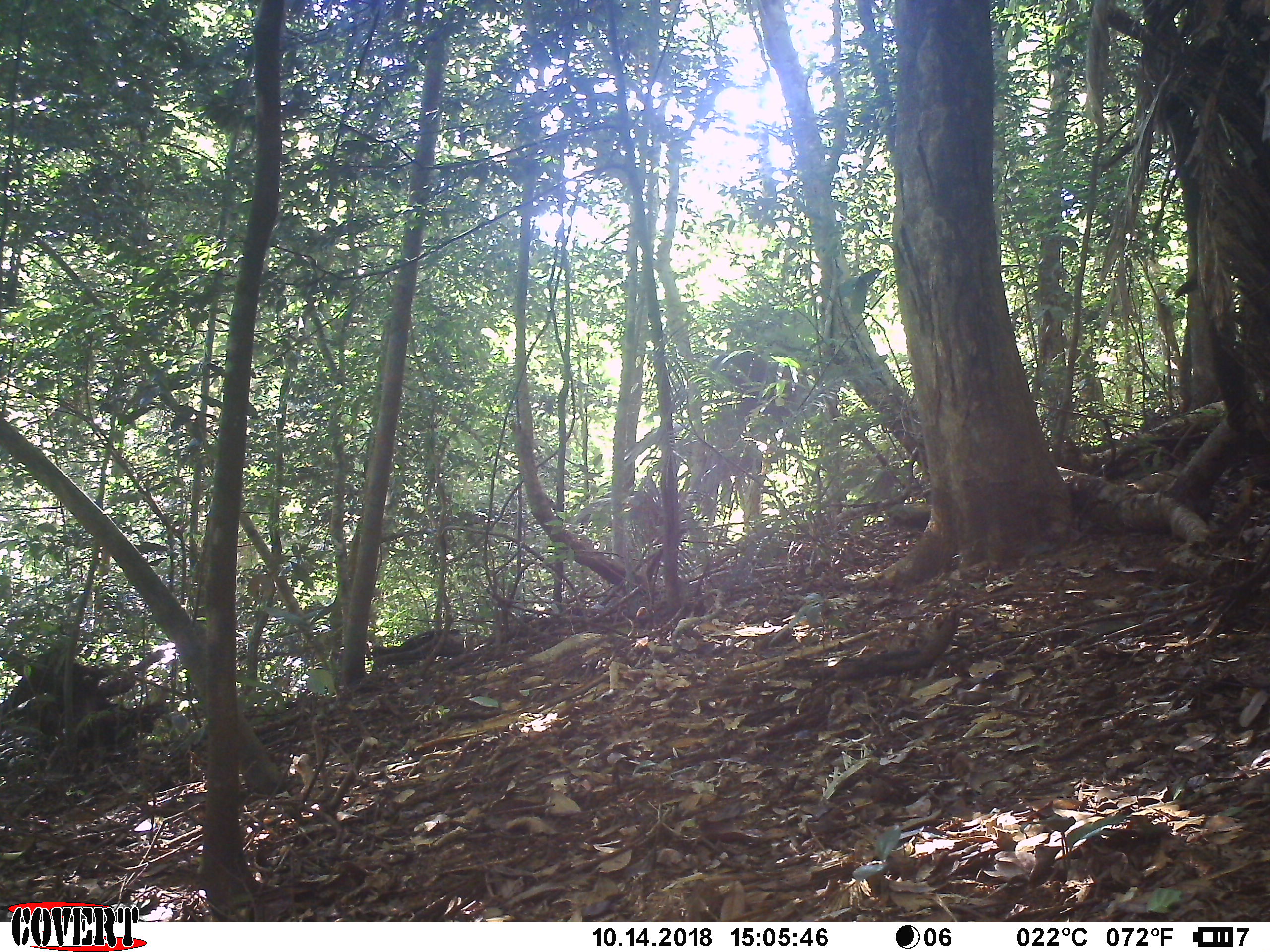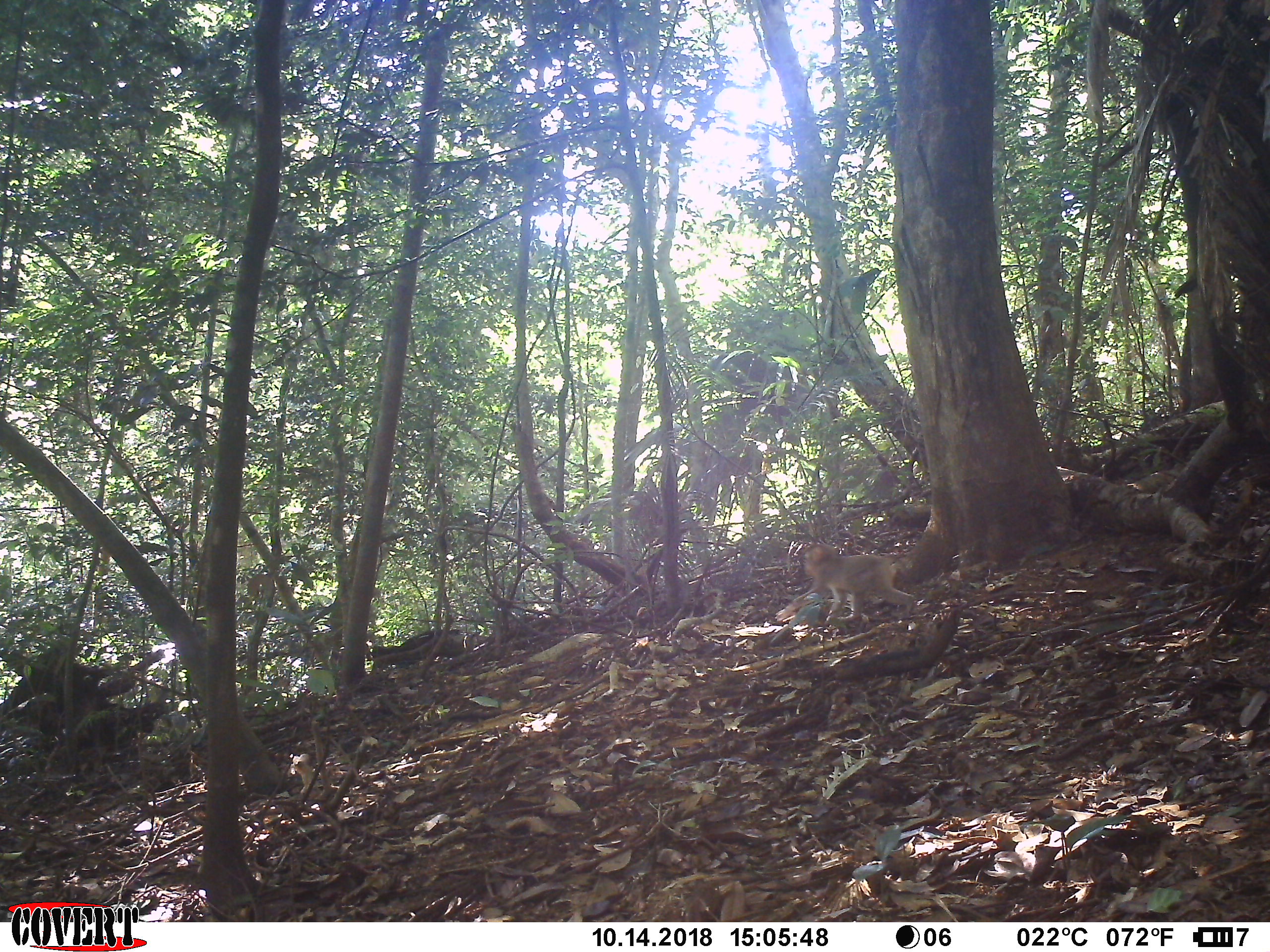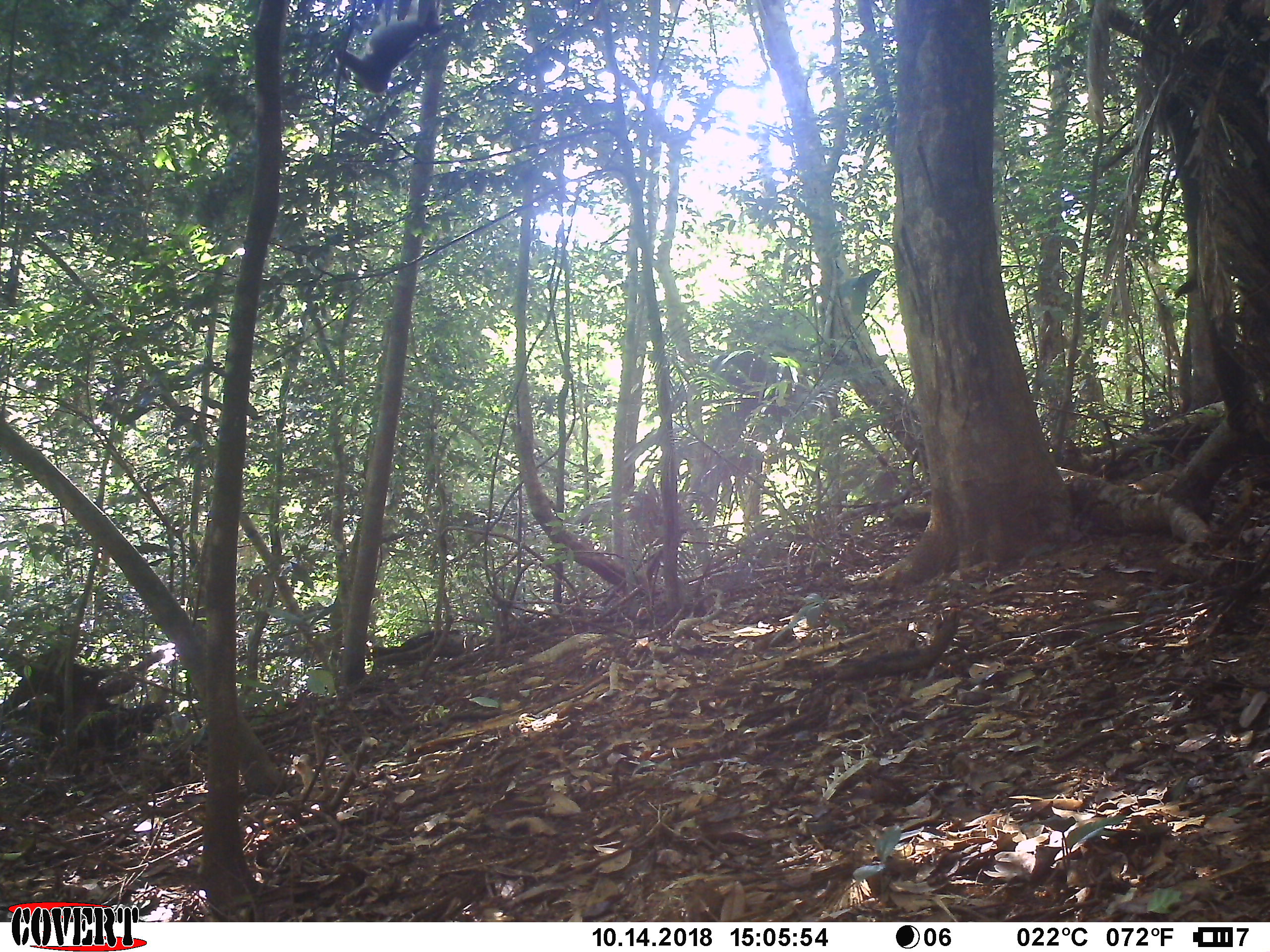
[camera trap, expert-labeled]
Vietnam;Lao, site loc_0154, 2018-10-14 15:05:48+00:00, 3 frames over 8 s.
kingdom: Animalia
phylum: Chordata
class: Mammalia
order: Primates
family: Cercopithecidae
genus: Macaca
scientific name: Macaca nemestrina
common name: pig-tailed macaque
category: pig tailed macaque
Pig tailed macaque (pig-tailed macaque) (Macaca nemestrina). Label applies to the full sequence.